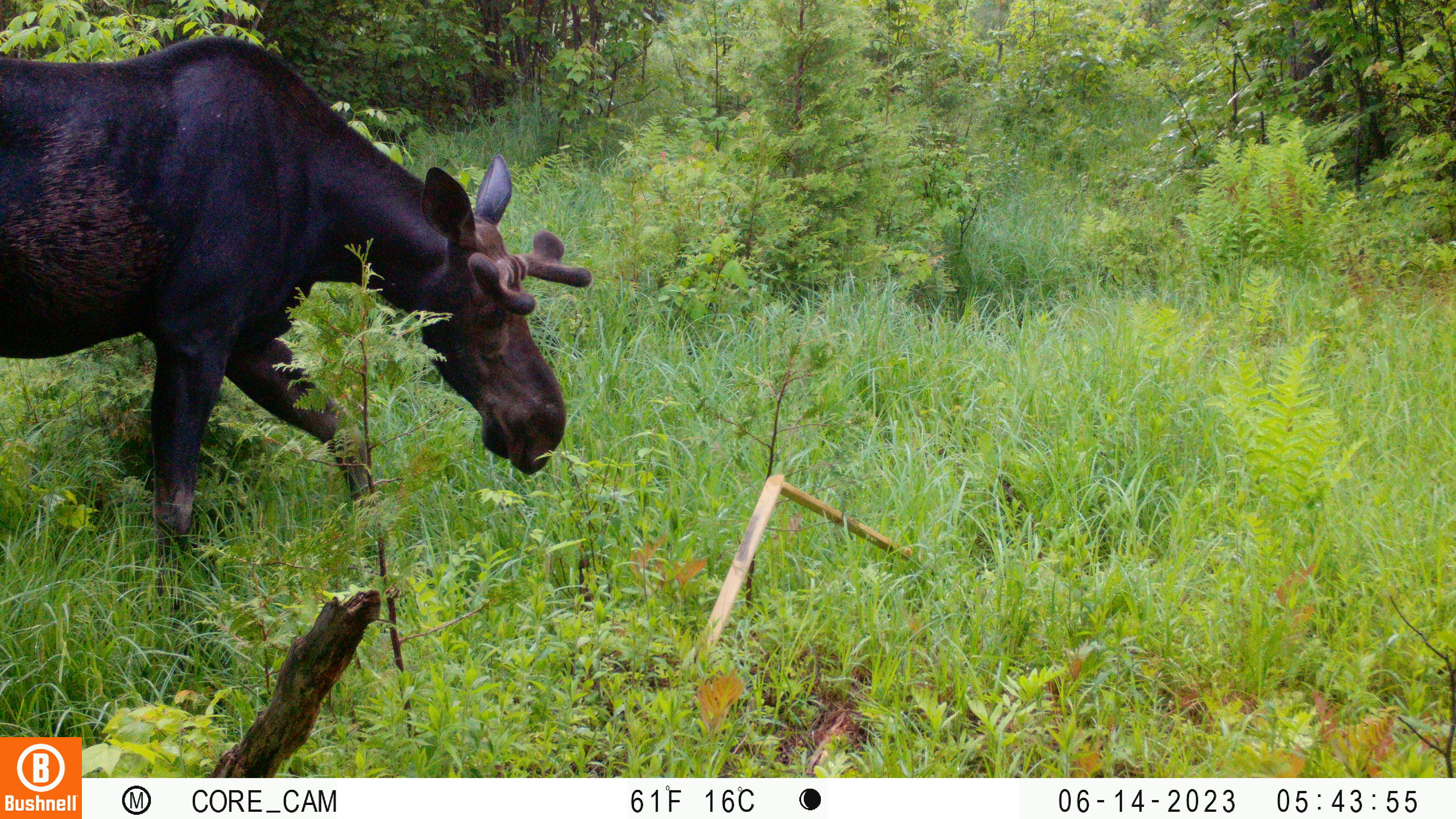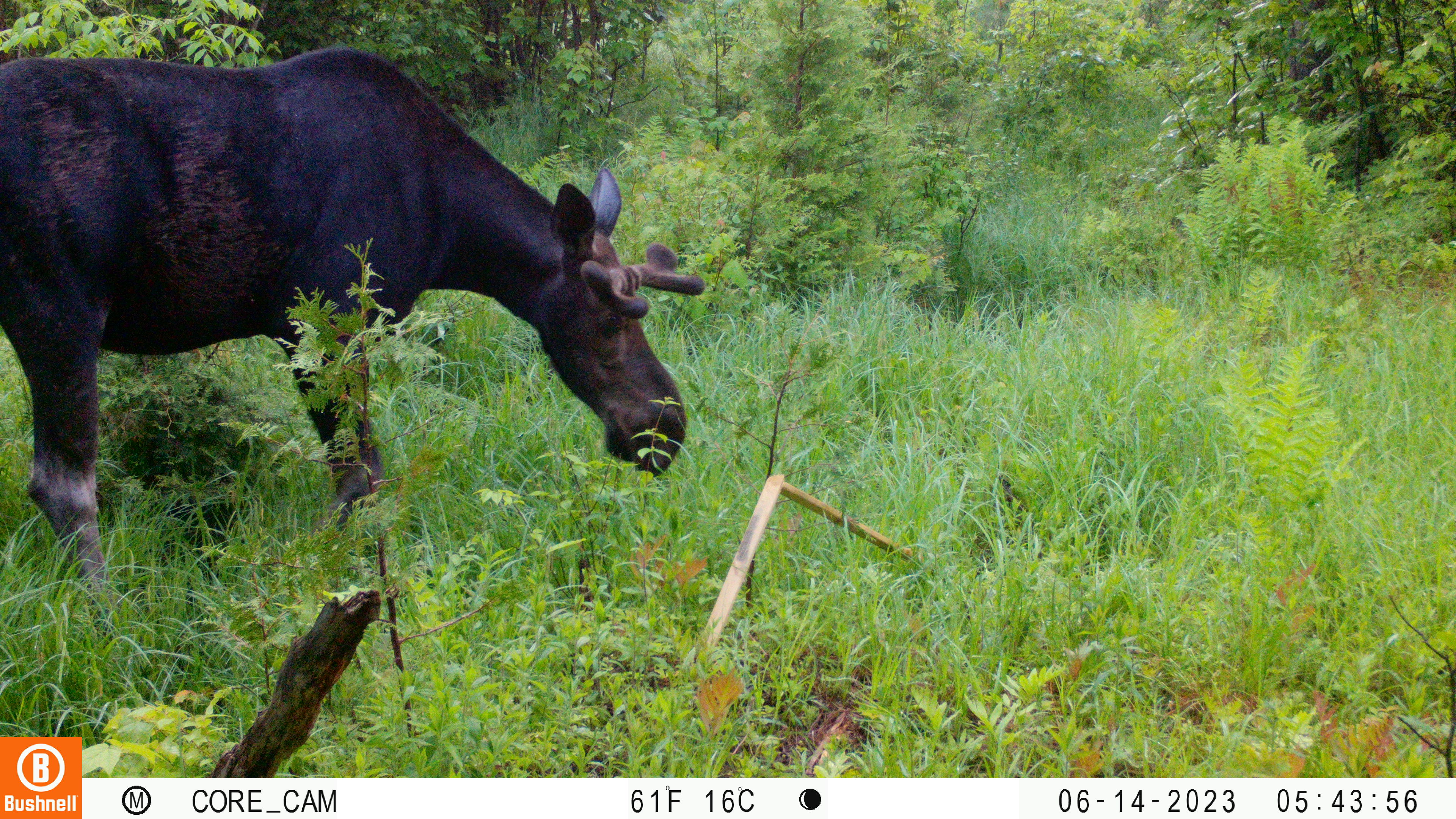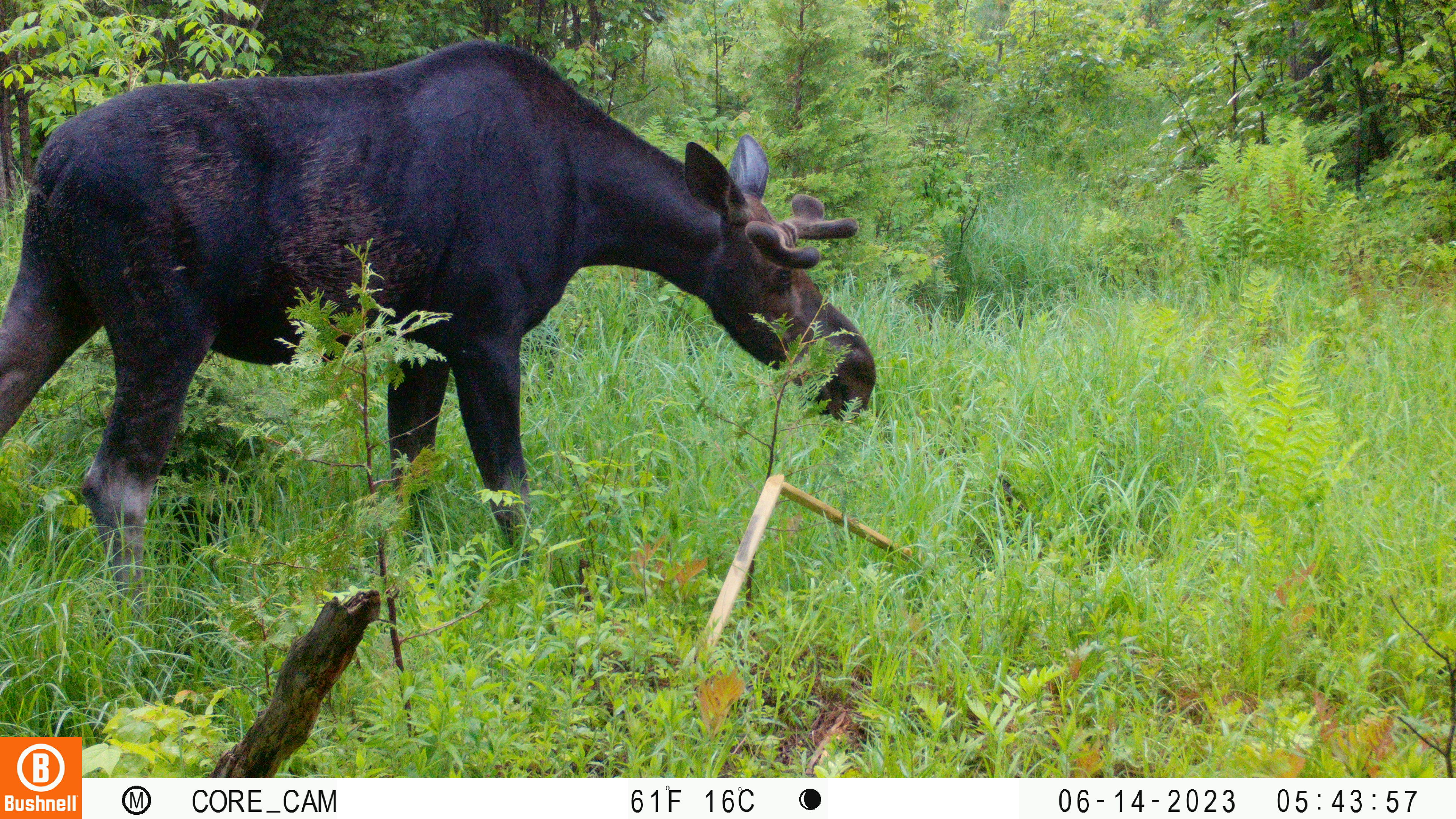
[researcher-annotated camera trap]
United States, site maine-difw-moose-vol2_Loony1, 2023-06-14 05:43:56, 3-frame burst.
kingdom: Animalia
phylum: Chordata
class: Mammalia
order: Artiodactyla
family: Cervidae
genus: Alces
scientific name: Alces alces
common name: moose